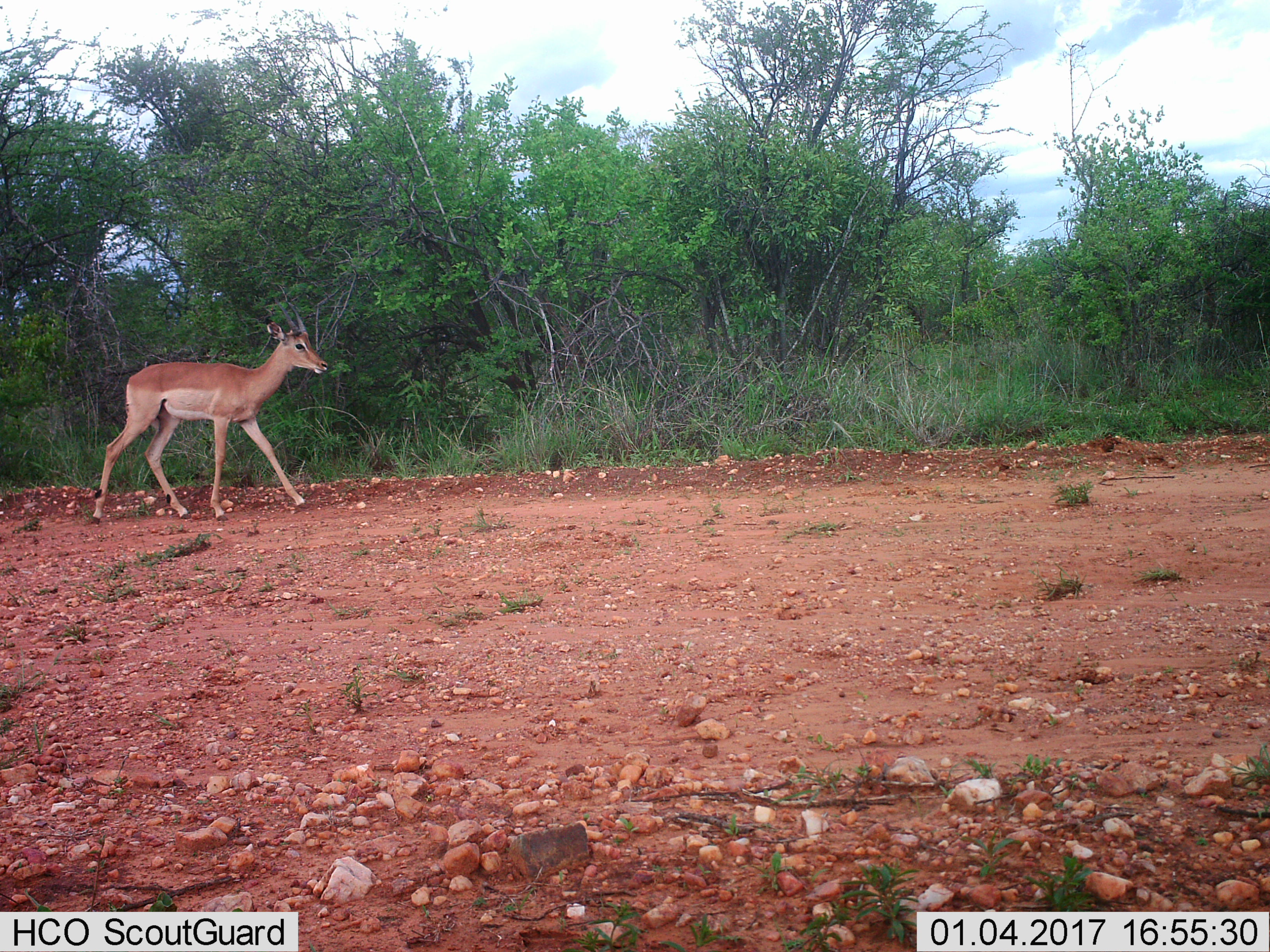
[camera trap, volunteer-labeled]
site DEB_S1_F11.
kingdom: Animalia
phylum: Chordata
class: Mammalia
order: Artiodactyla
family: Bovidae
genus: Aepyceros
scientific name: Aepyceros melampus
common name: impala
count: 1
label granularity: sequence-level